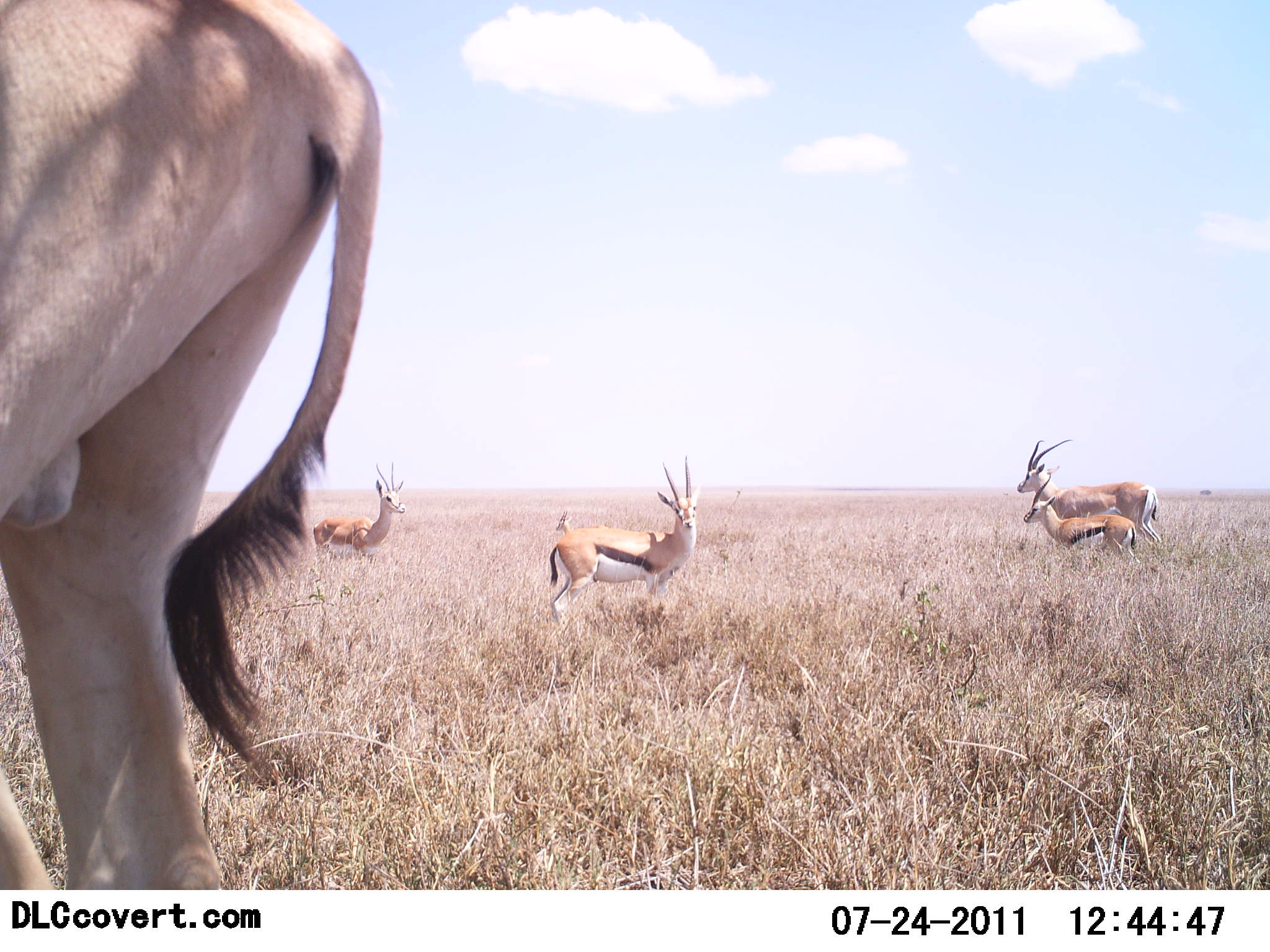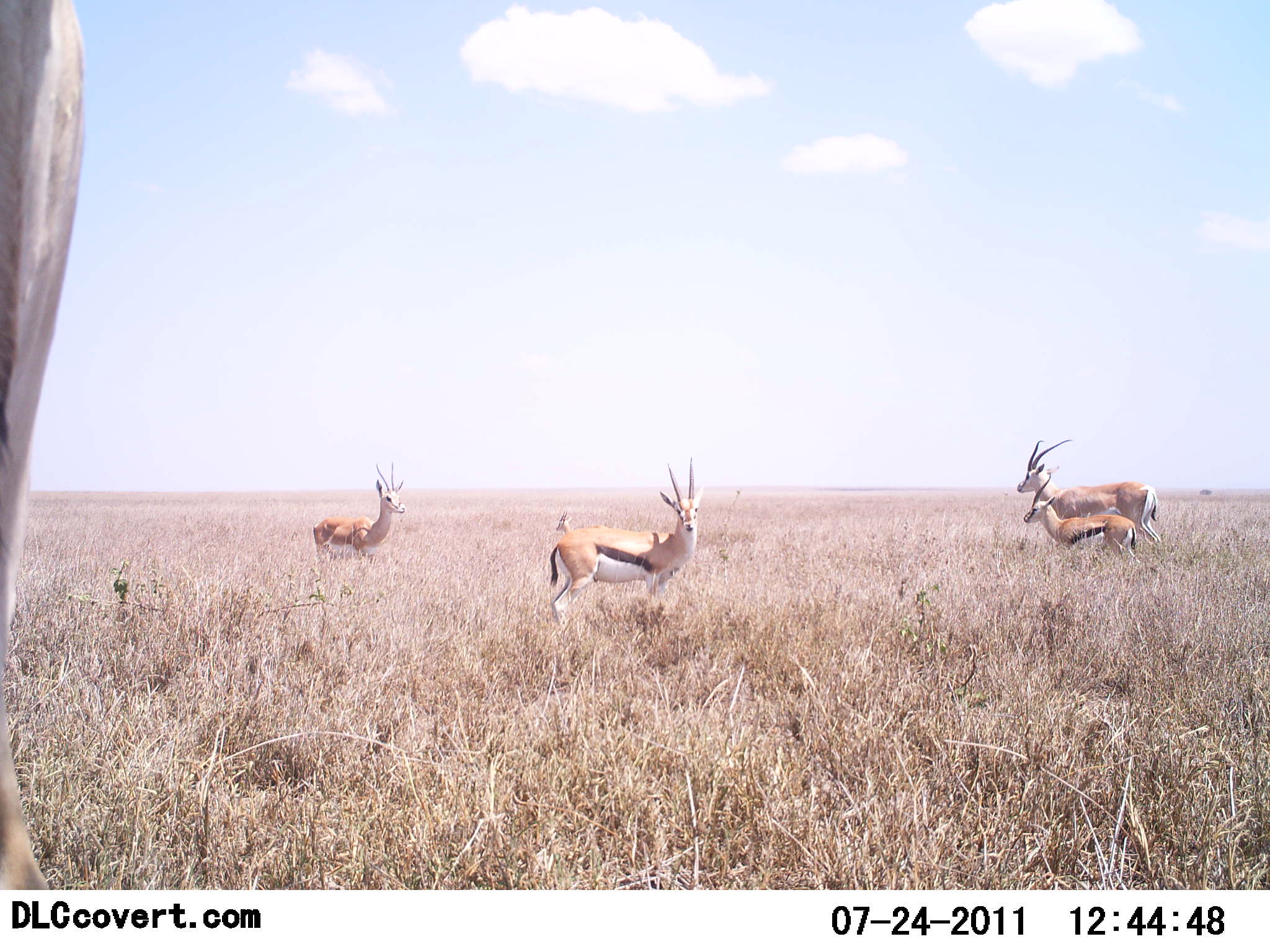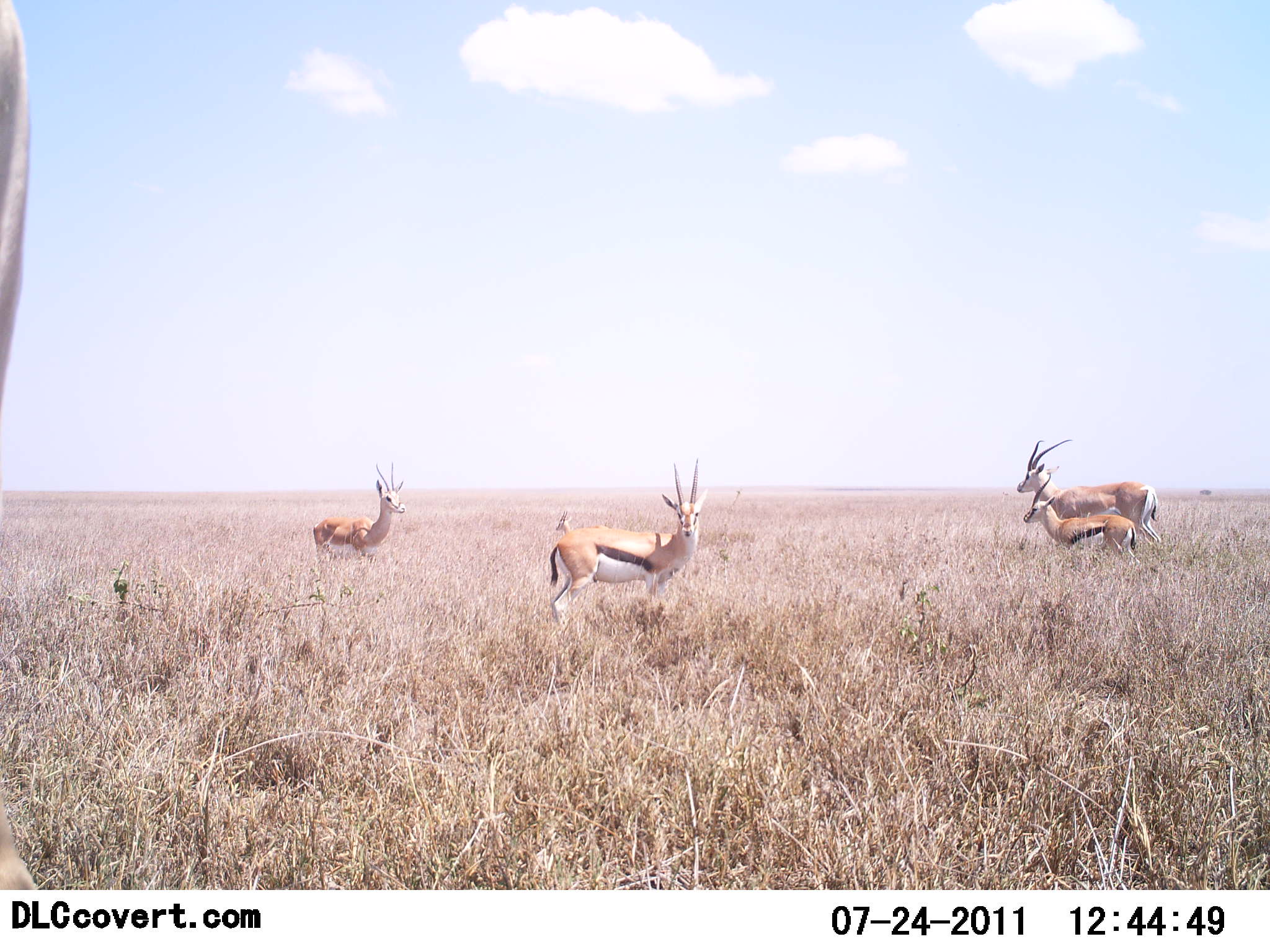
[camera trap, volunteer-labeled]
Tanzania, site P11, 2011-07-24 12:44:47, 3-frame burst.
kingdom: Animalia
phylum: Chordata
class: Mammalia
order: Artiodactyla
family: Bovidae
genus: Eudorcas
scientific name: Eudorcas thomsonii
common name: thomson's gazelle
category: gazellethomsons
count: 4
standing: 100%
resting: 0%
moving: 0%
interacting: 0%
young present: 54%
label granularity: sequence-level